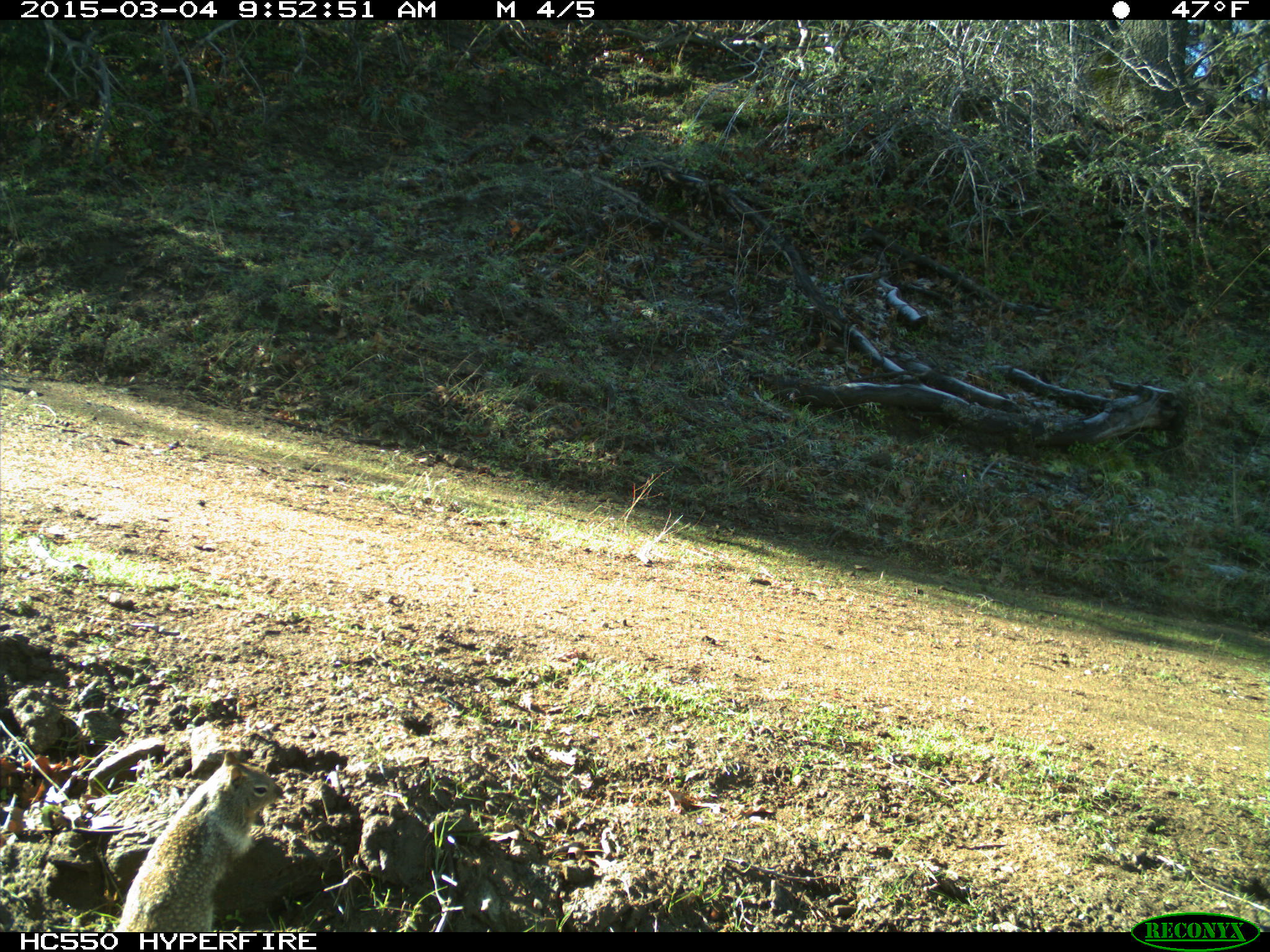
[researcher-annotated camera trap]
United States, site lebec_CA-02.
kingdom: Animalia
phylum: Chordata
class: Mammalia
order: Rodentia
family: Sciuridae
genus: Otospermophilus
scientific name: Otospermophilus beecheyi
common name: california ground squirrel